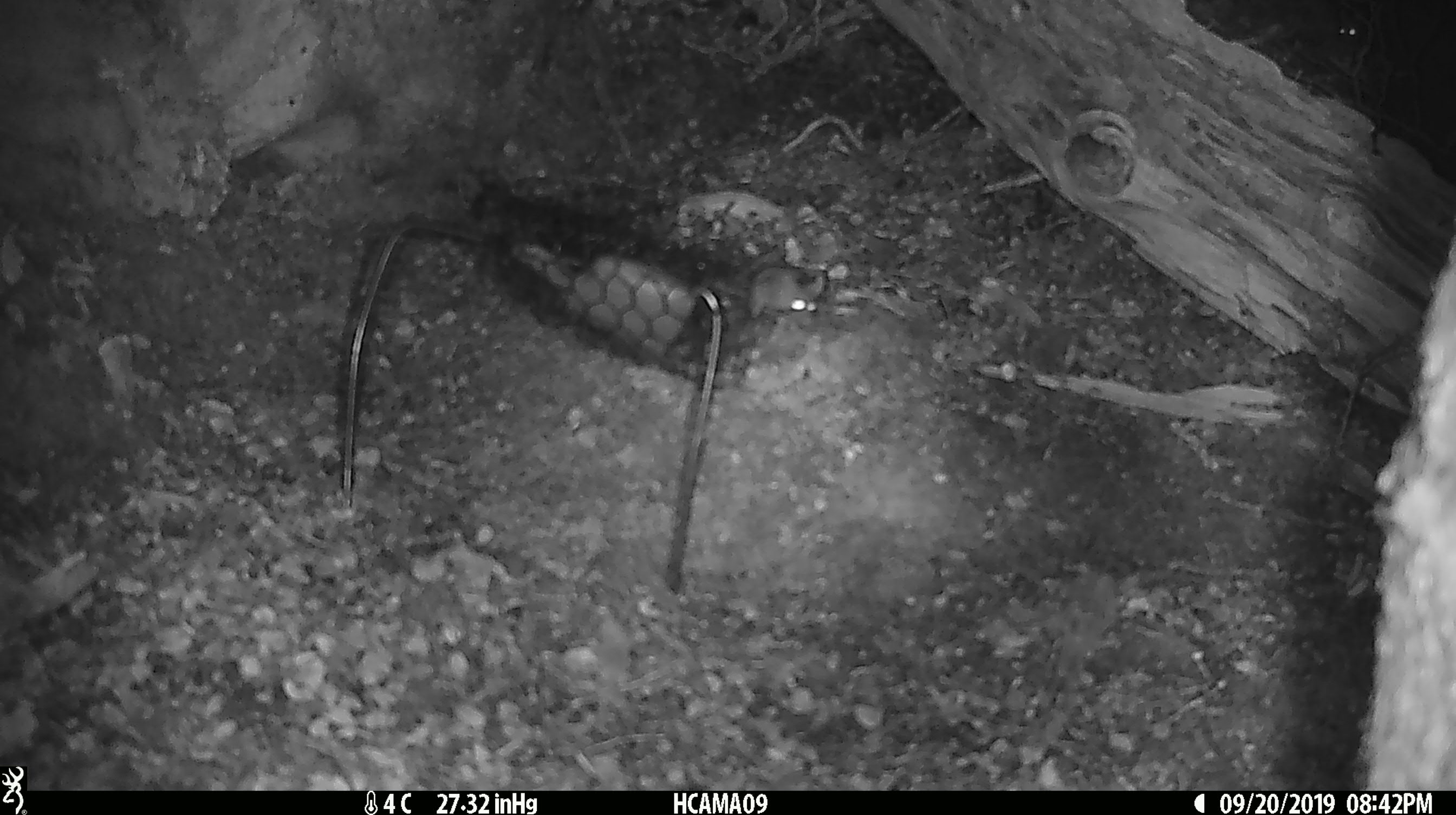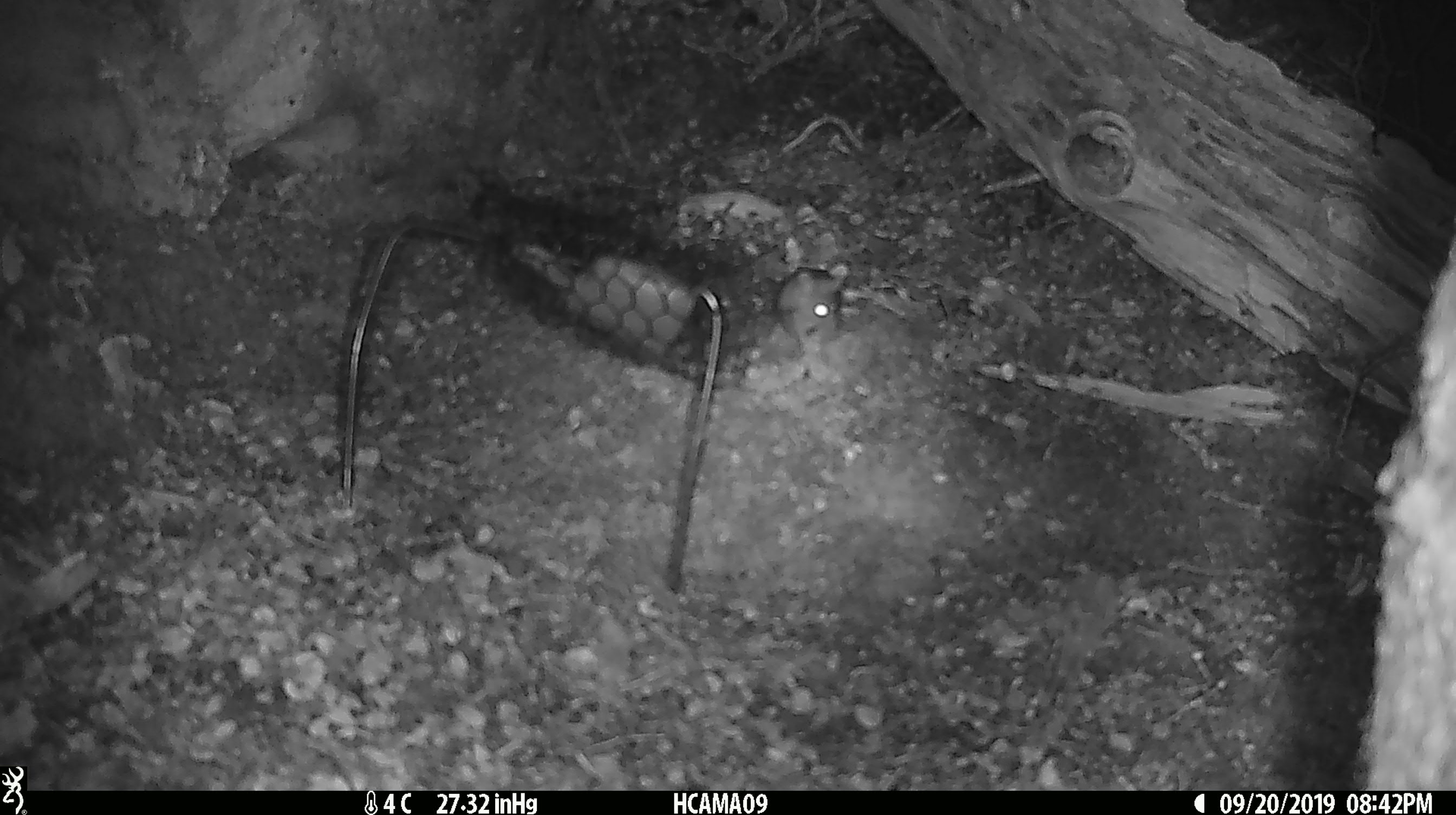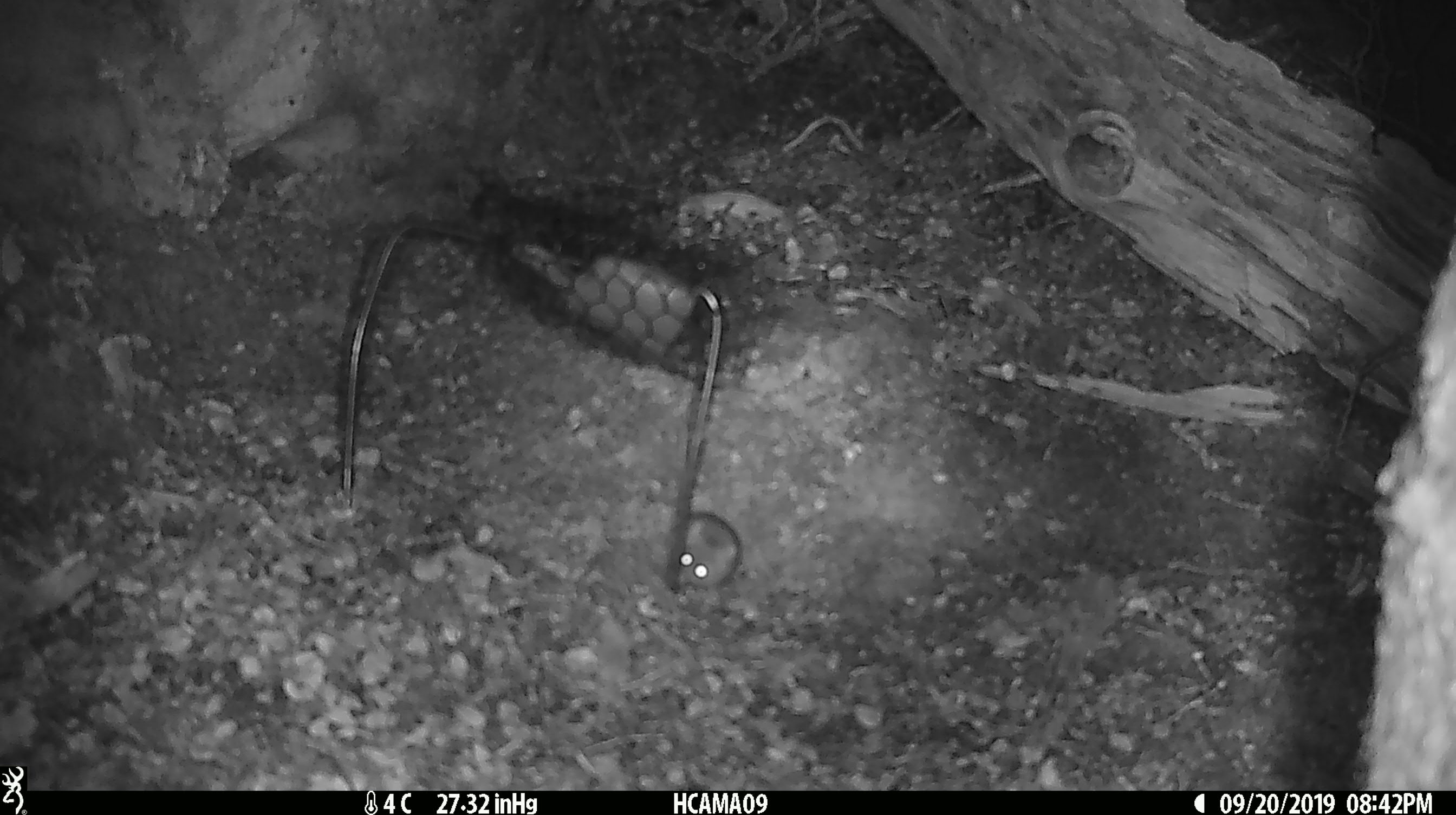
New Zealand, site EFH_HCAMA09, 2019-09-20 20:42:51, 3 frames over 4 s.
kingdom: Animalia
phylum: Chordata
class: Mammalia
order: Rodentia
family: Muridae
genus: Mus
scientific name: Mus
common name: mouse